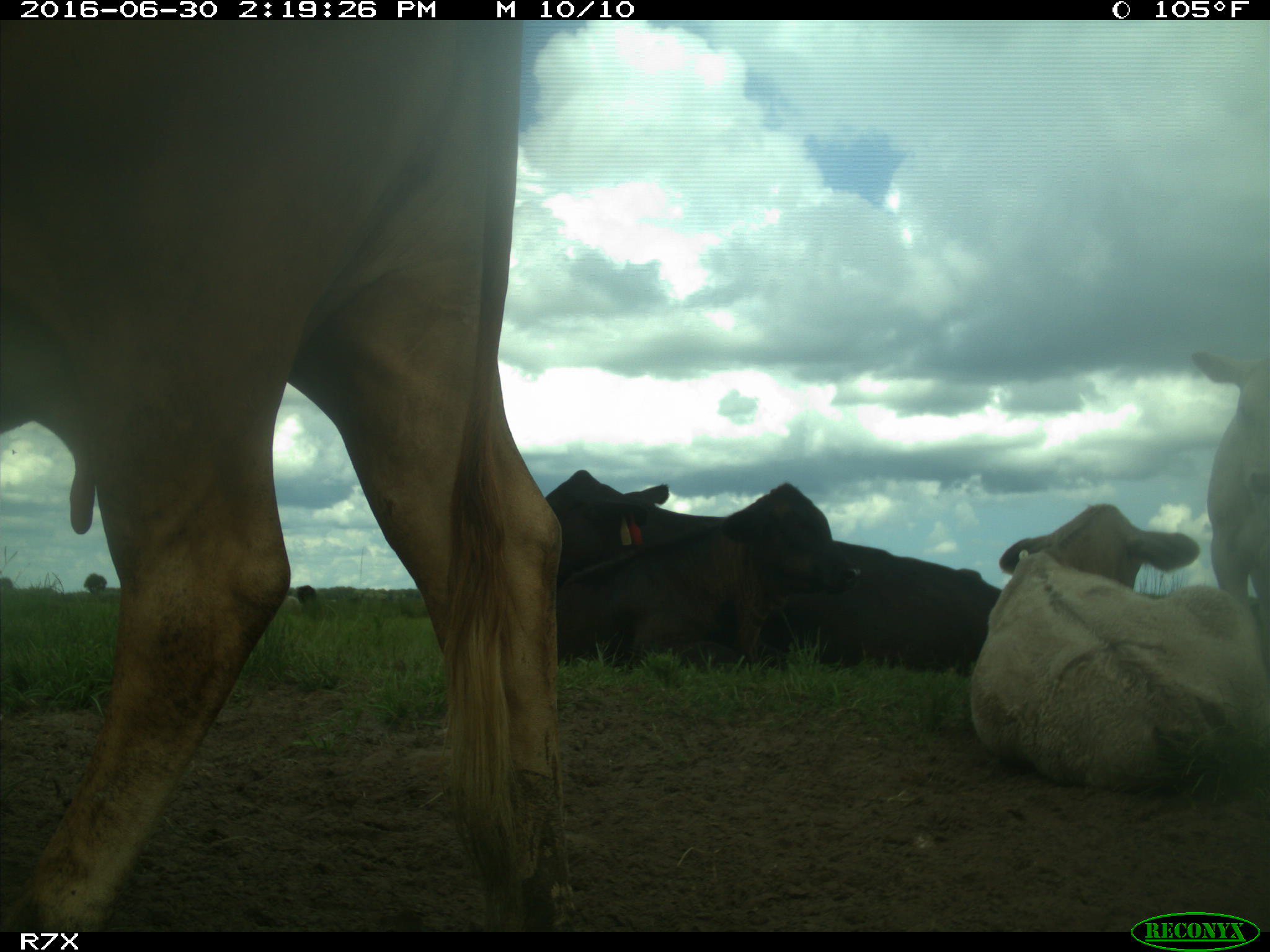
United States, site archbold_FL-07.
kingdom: Animalia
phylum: Chordata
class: Mammalia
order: Artiodactyla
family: Bovidae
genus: Bos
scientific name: Bos taurus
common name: domestic cow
Bos taurus (domestic cow).